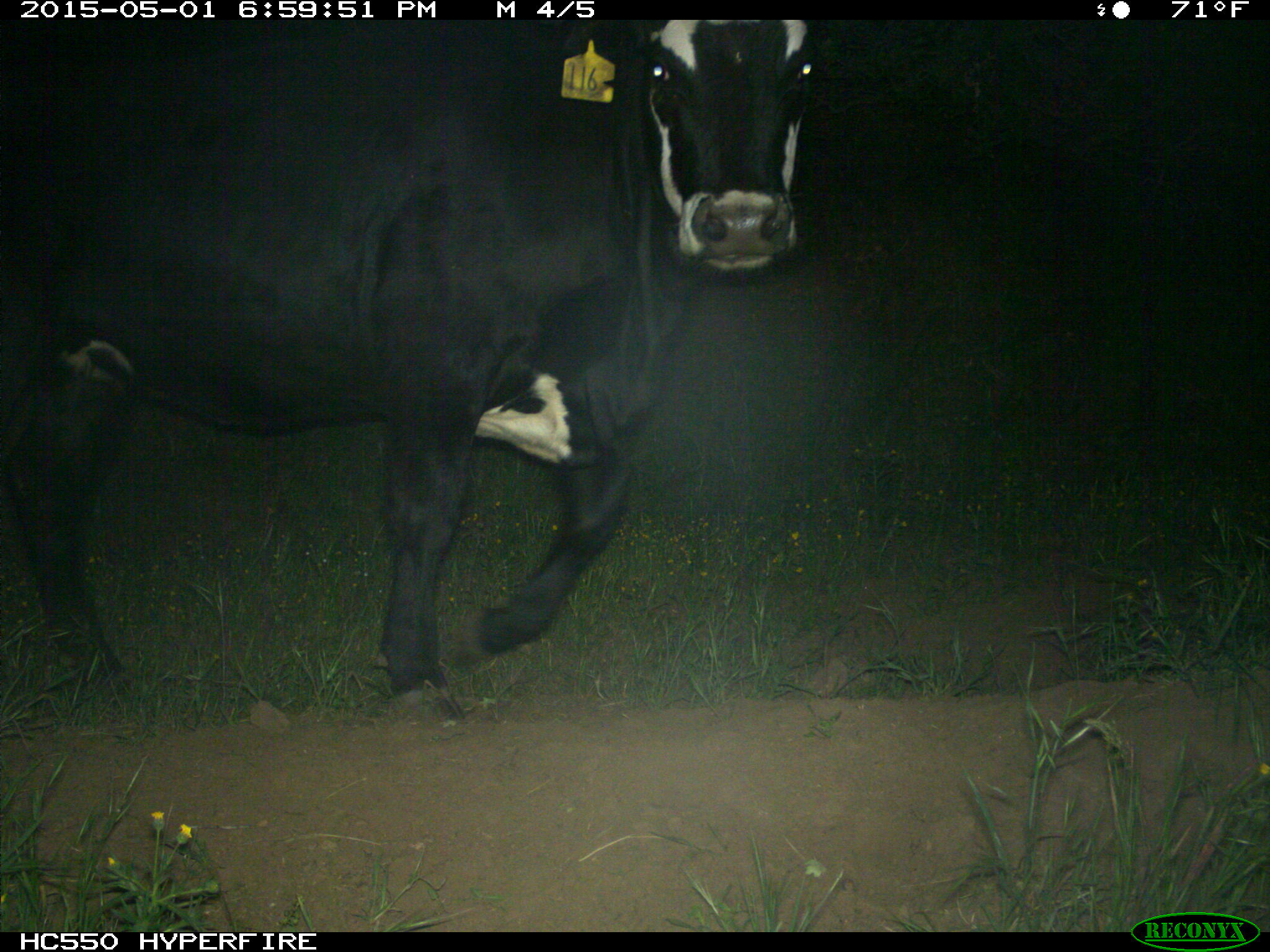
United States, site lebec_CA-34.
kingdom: Animalia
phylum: Chordata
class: Mammalia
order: Artiodactyla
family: Bovidae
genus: Bos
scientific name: Bos taurus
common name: domestic cow